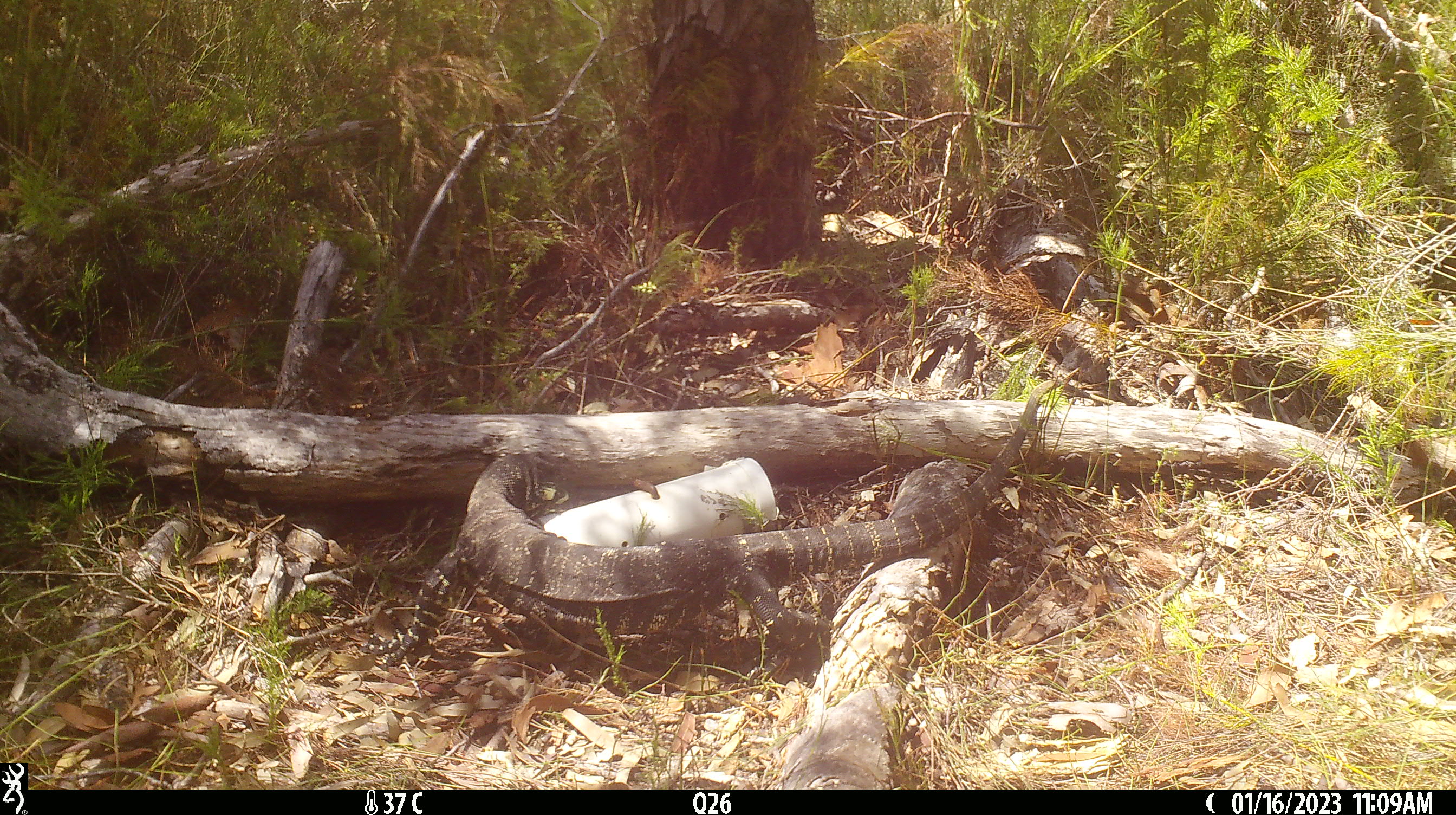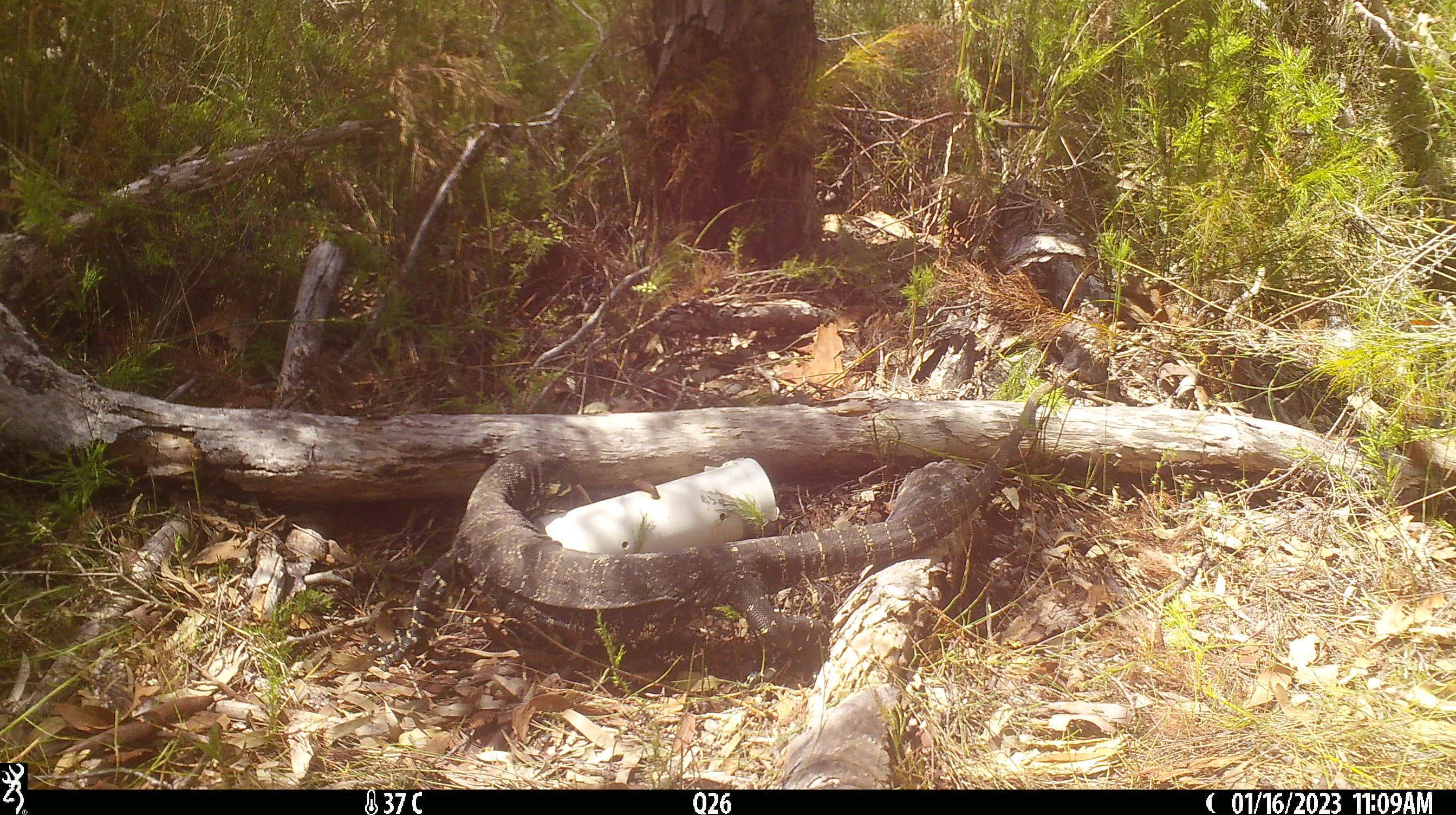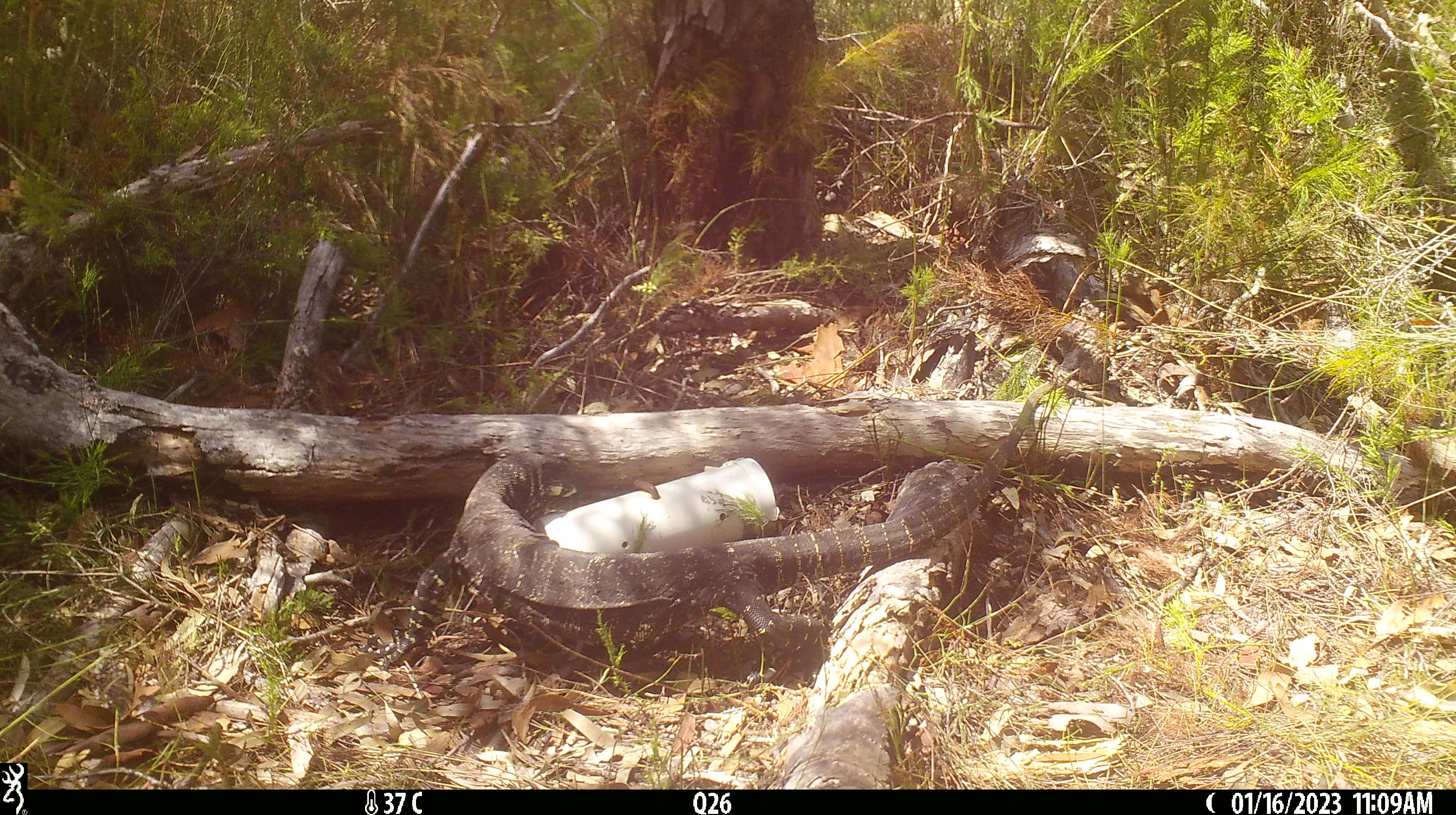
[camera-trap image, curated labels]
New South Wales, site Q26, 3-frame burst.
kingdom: Animalia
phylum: Chordata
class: Reptilia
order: Squamata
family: Varanidae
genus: Varanus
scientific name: Varanus varius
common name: lace monitor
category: goanna